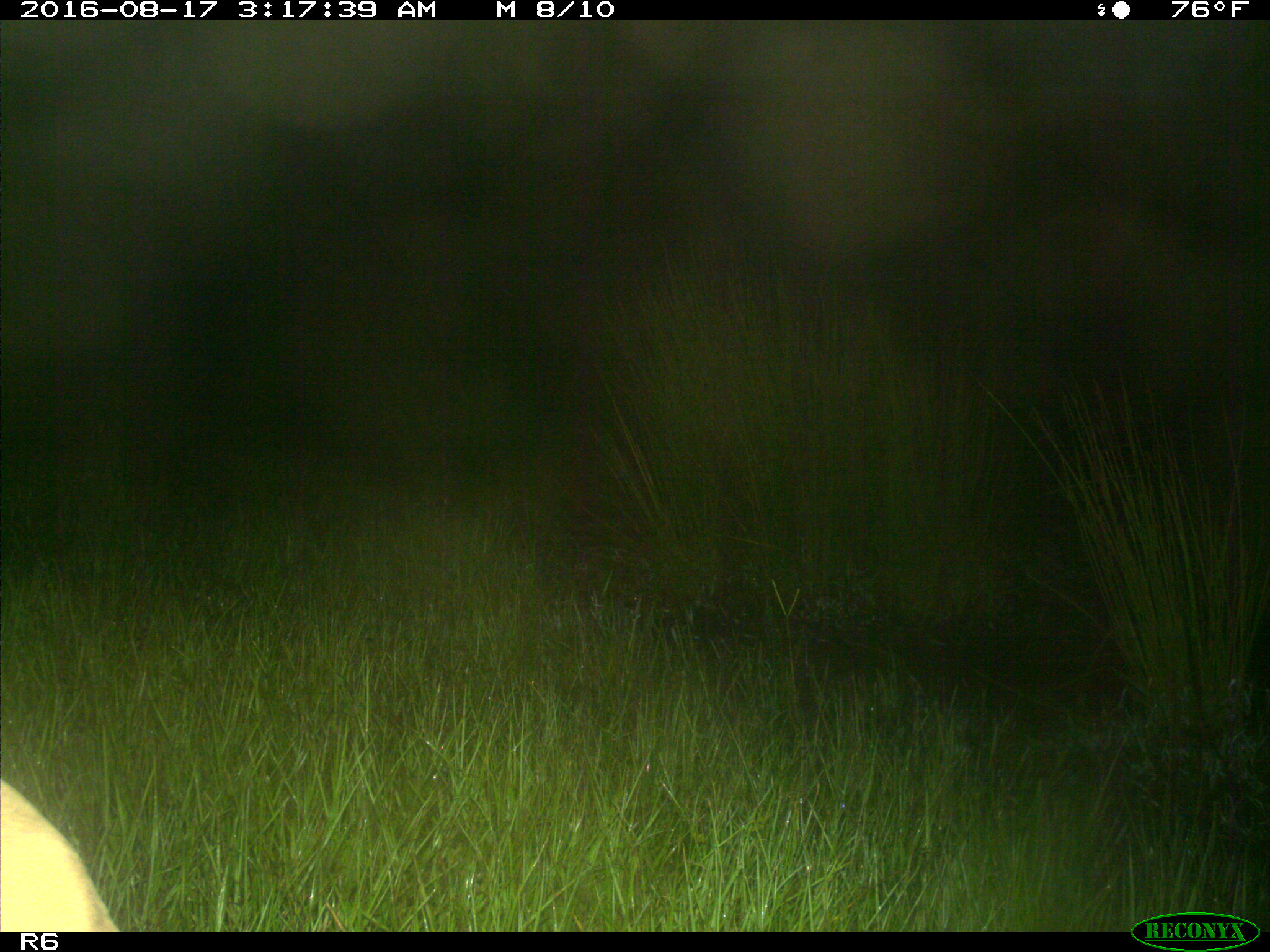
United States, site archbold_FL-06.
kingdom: Animalia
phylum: Chordata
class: Mammalia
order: Artiodactyla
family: Bovidae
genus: Bos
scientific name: Bos taurus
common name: domestic cow